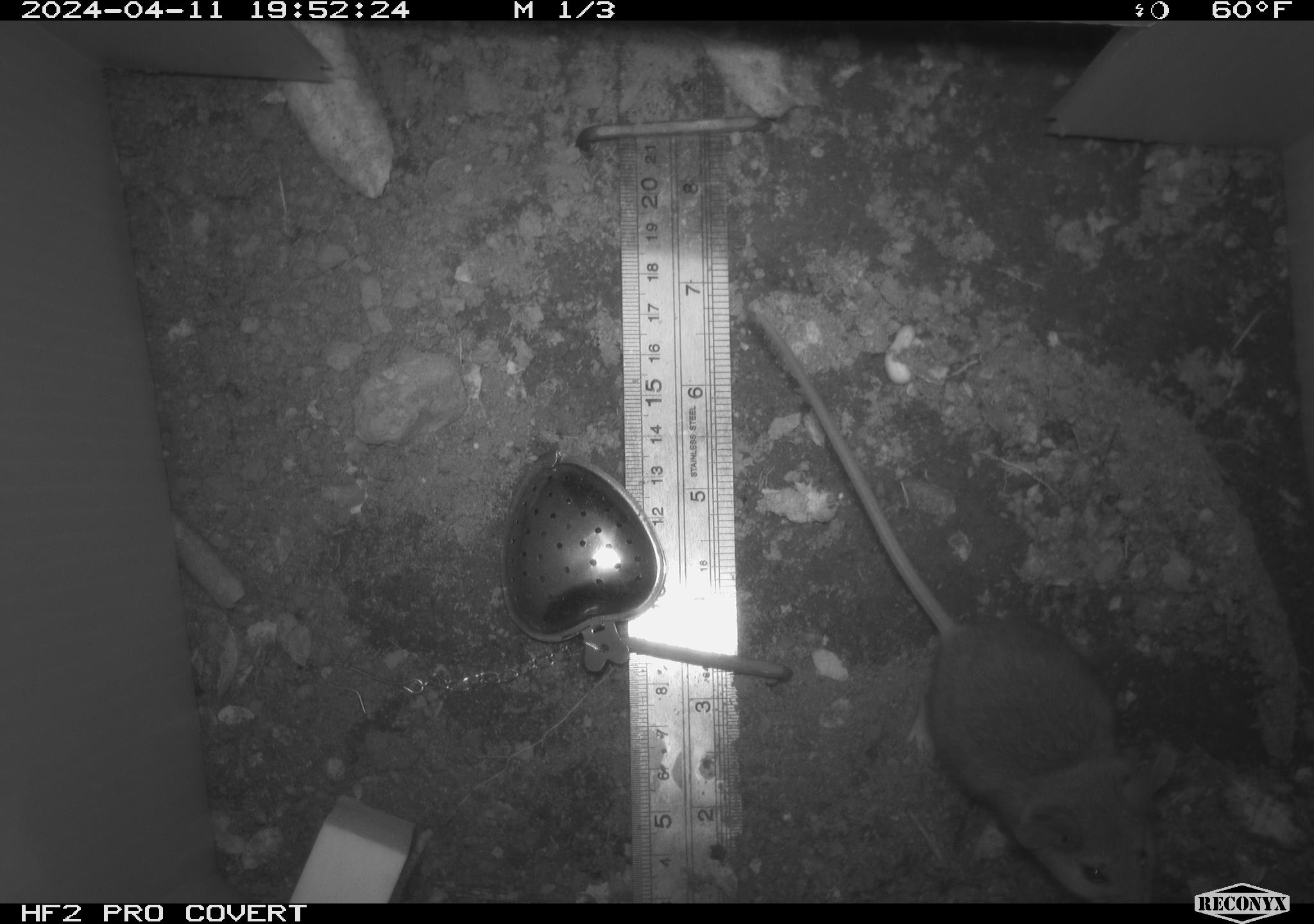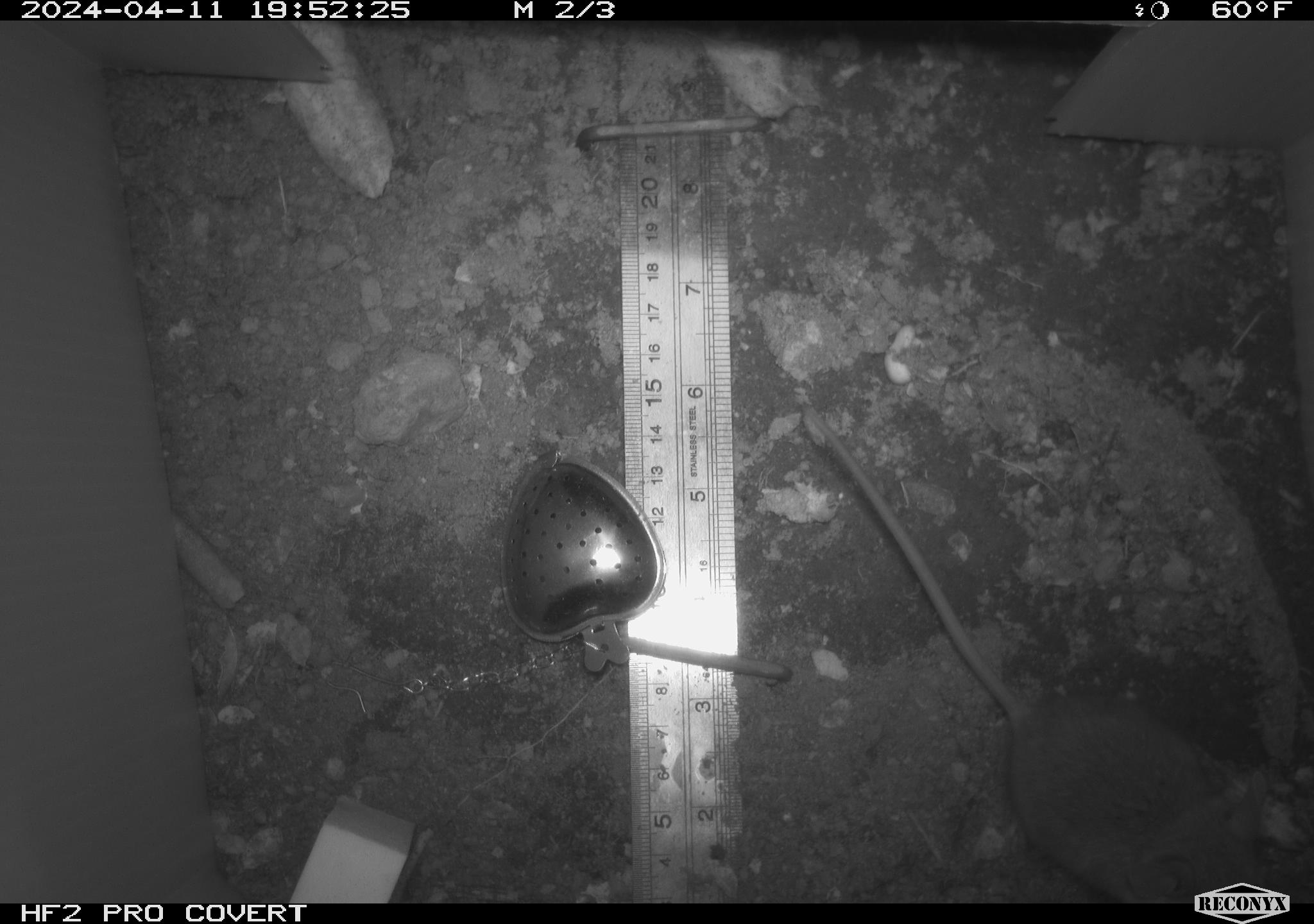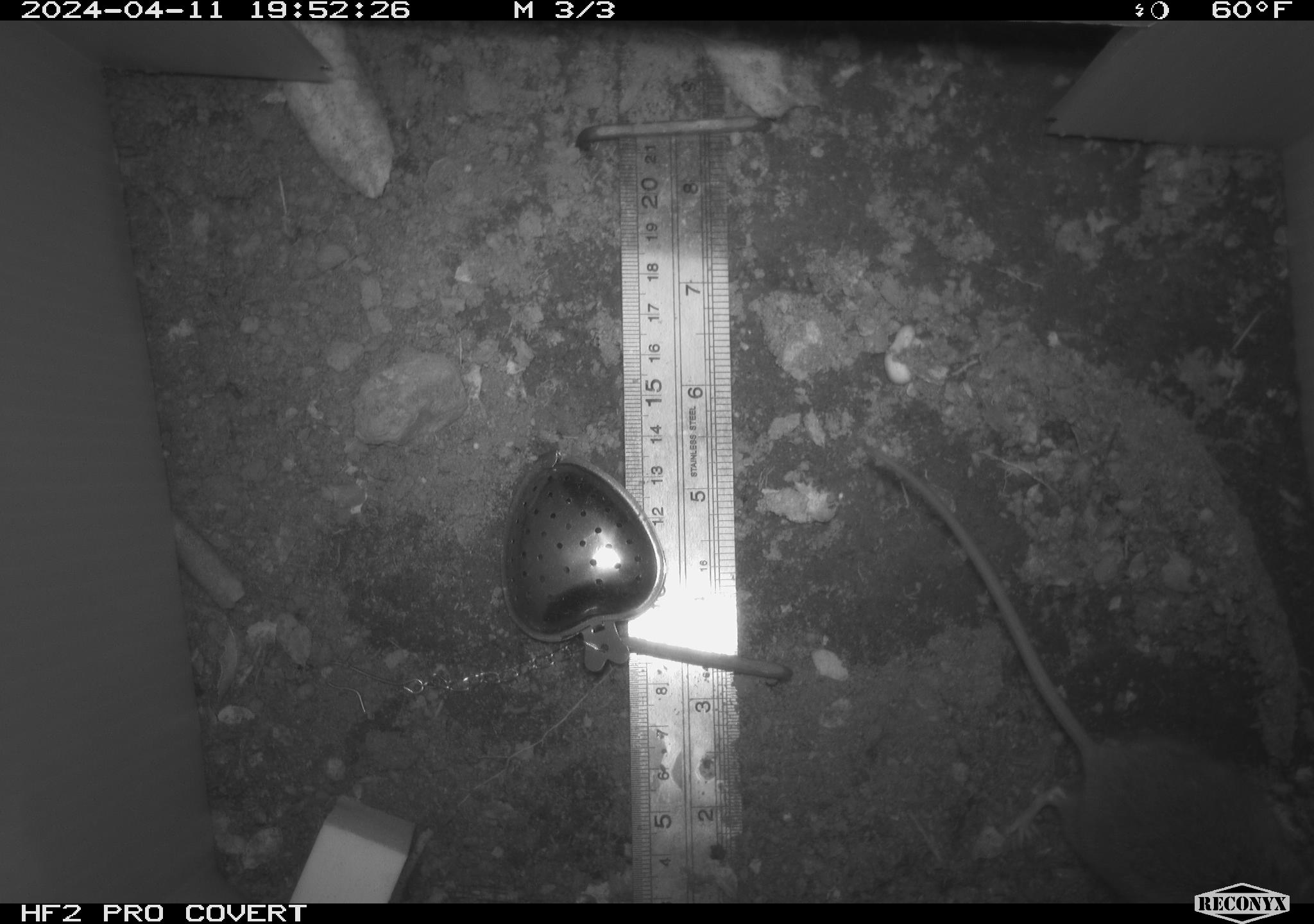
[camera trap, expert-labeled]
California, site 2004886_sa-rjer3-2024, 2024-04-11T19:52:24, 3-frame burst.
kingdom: Animalia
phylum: Chordata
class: Mammalia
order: Rodentia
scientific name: Rodentia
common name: mouse species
Mouse species (Rodentia).